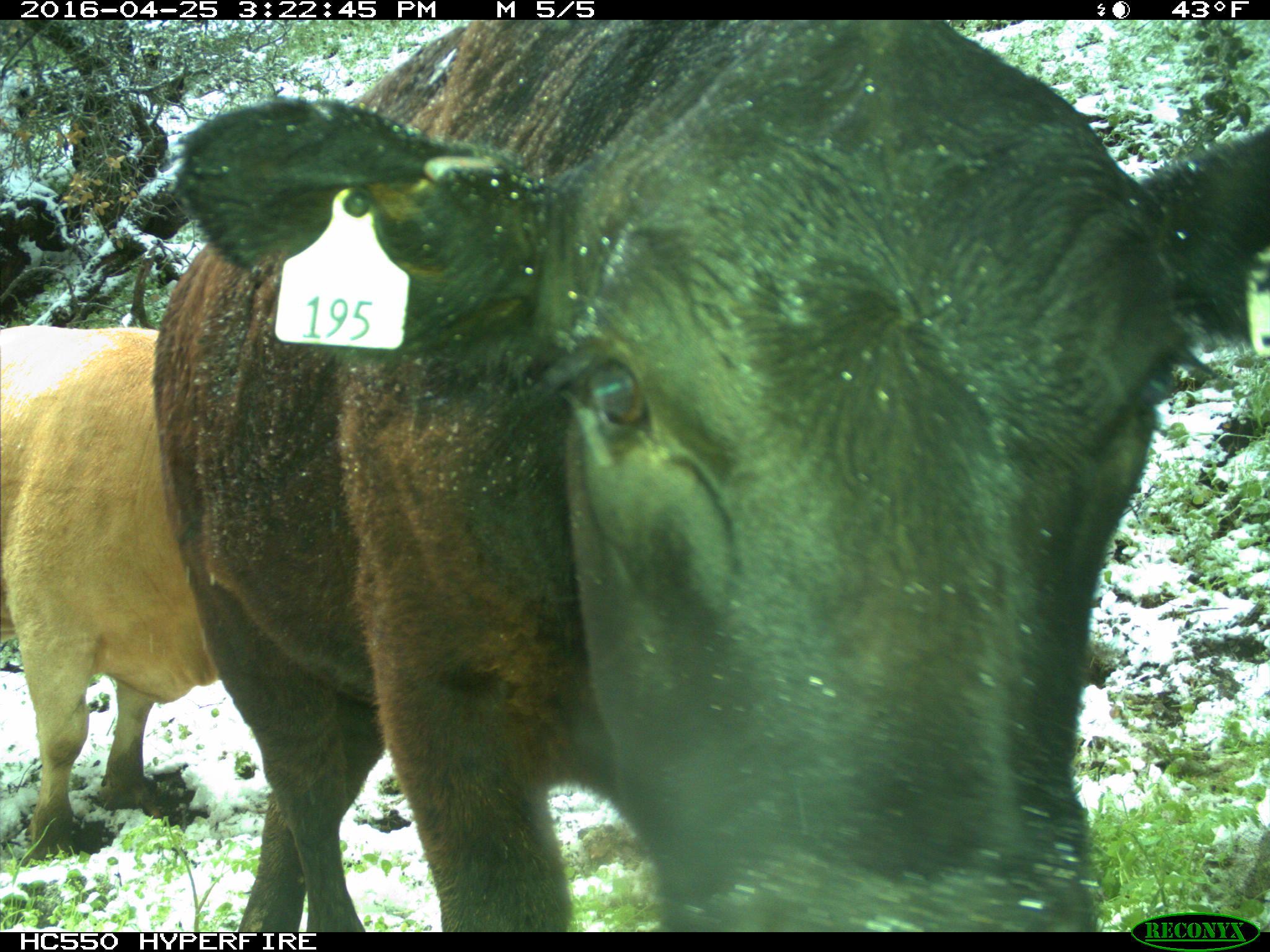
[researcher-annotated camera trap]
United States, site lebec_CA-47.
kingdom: Animalia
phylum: Chordata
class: Mammalia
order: Artiodactyla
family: Bovidae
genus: Bos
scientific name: Bos taurus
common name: domestic cow